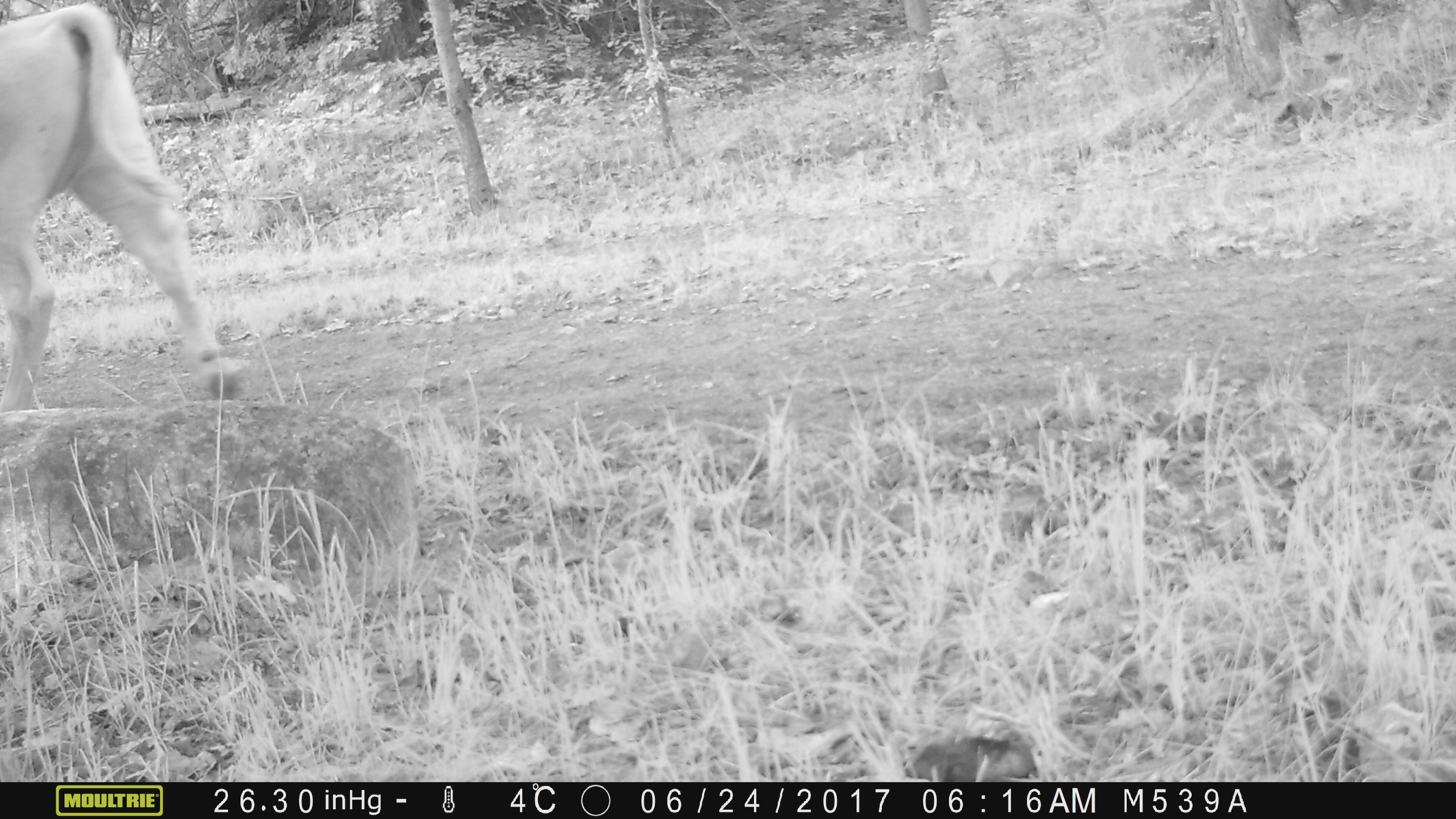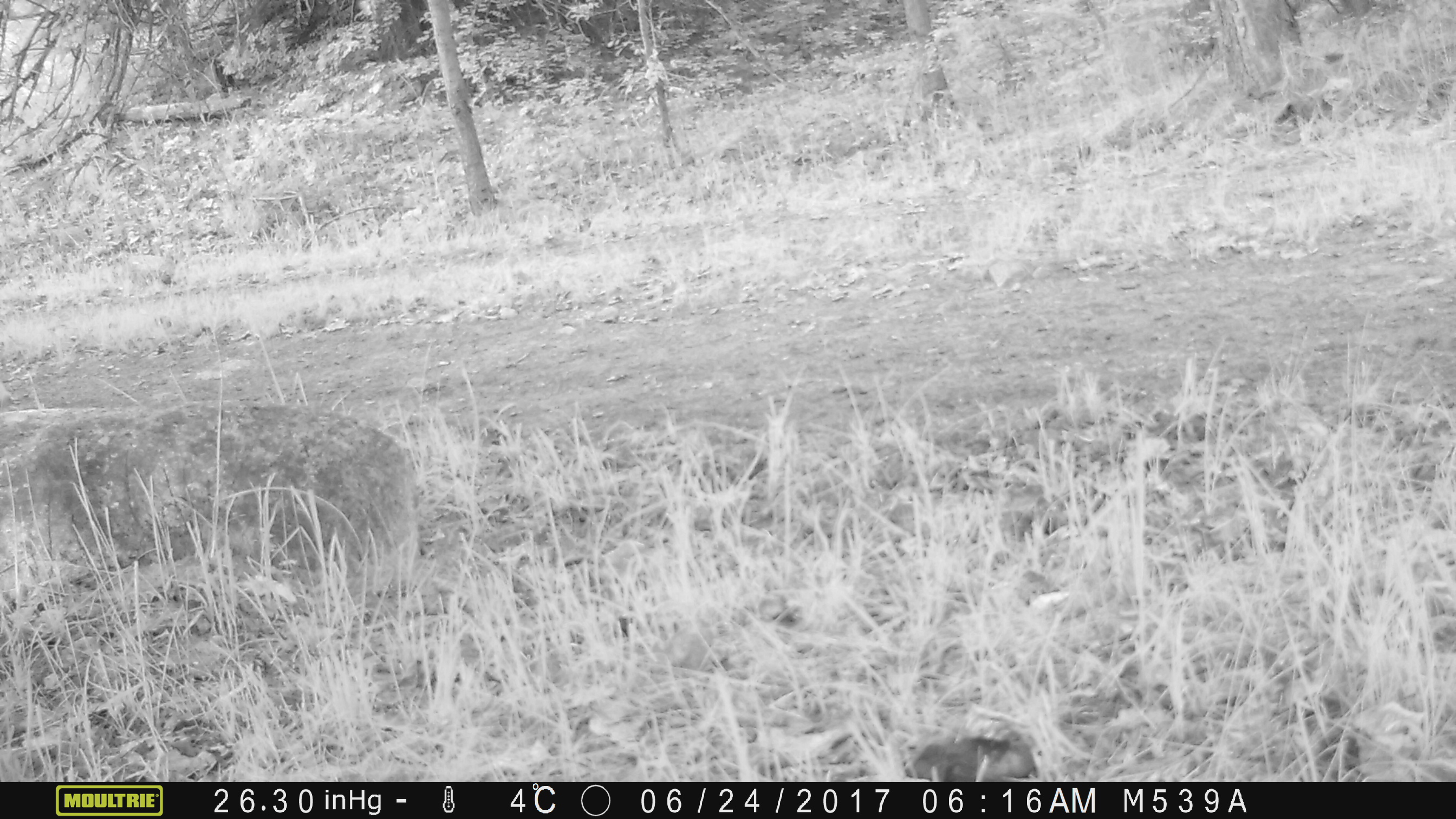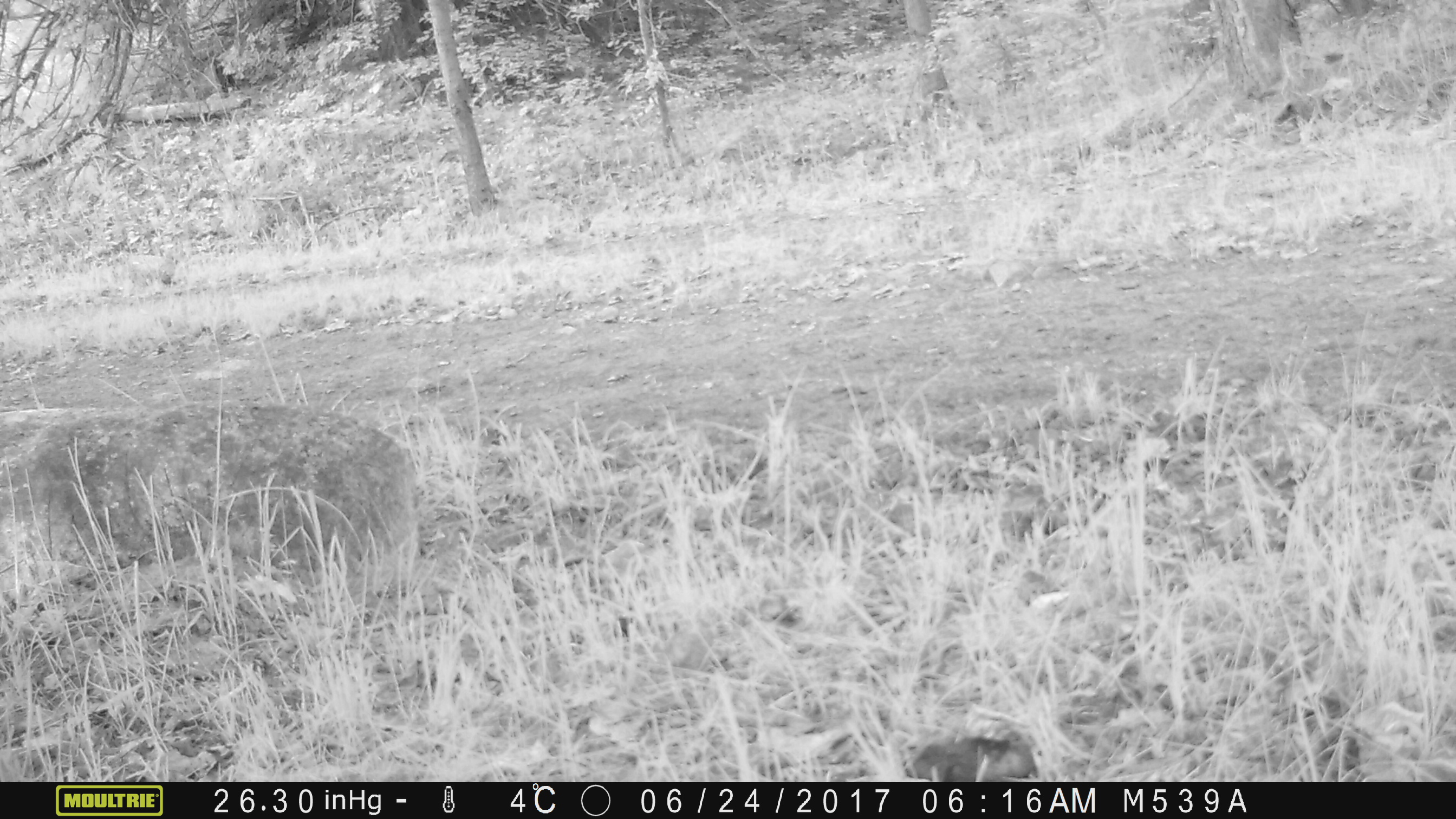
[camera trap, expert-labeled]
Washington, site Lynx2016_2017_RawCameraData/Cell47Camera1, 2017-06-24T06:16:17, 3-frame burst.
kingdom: Animalia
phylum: Chordata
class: Mammalia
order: Artiodactyla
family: Bovidae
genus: Bos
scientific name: Bos taurus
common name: domestic cattle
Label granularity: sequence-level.